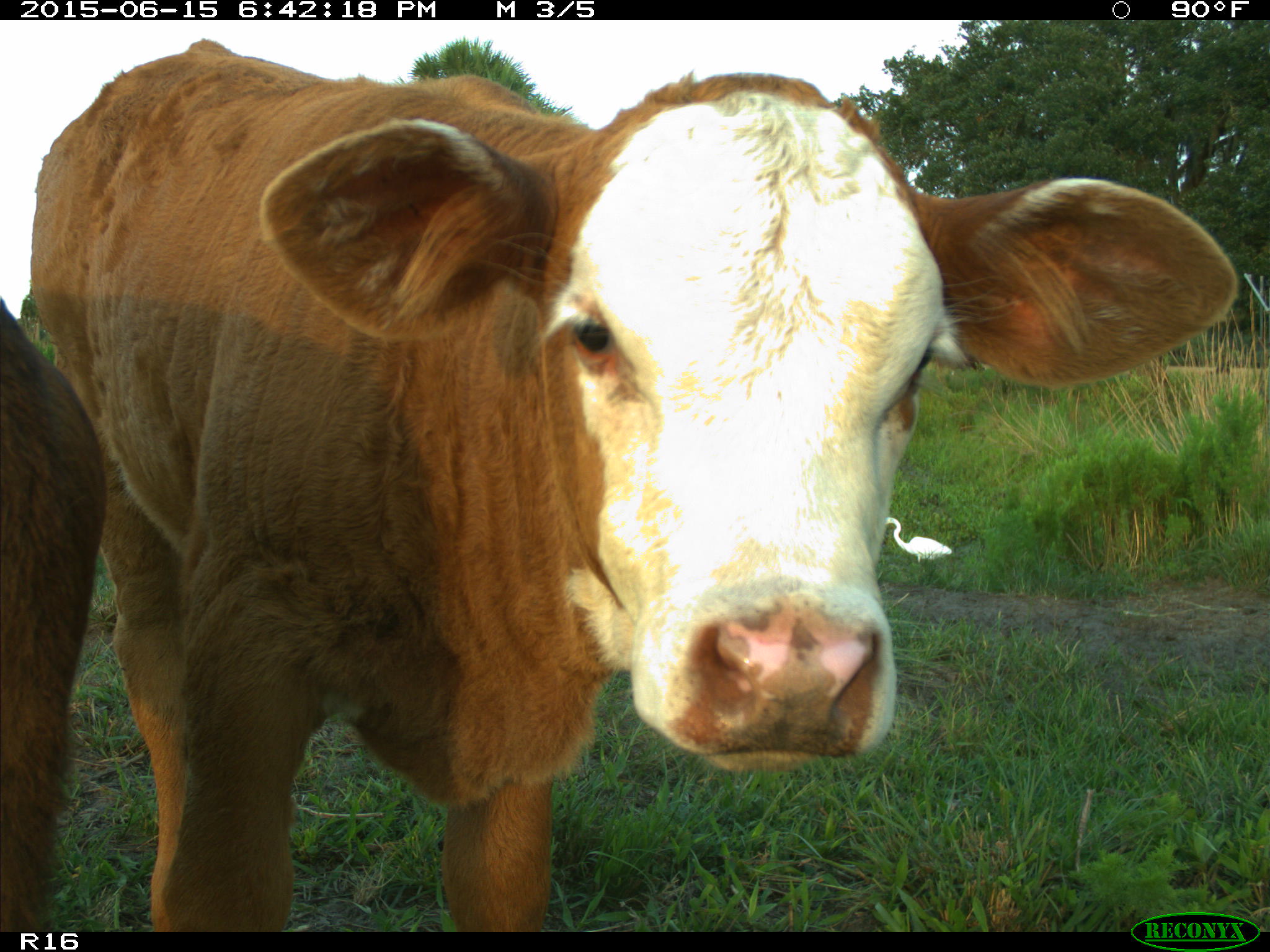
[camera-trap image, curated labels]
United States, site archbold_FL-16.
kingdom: Animalia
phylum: Chordata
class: Mammalia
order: Artiodactyla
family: Bovidae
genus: Bos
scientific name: Bos taurus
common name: domestic cow